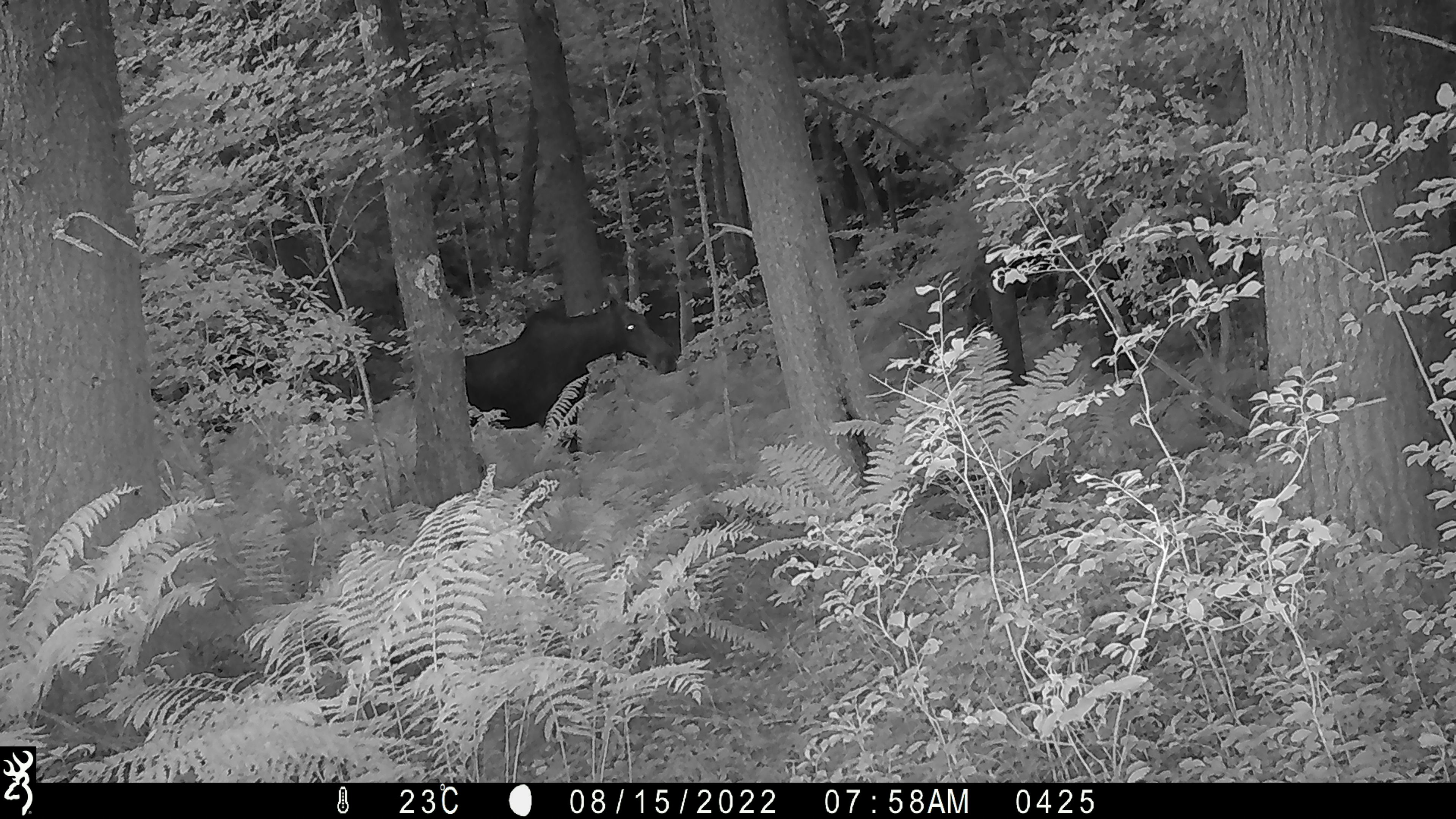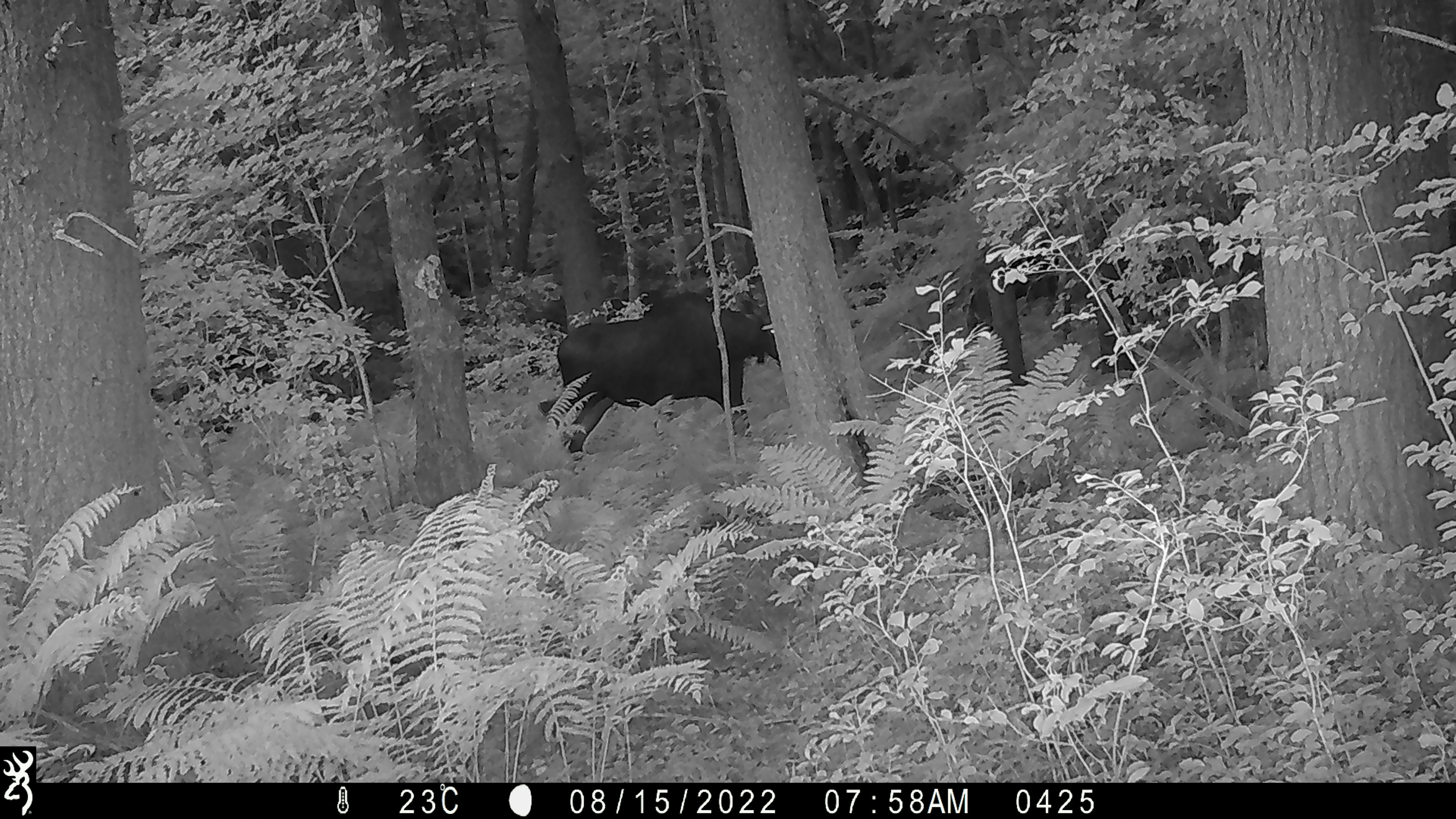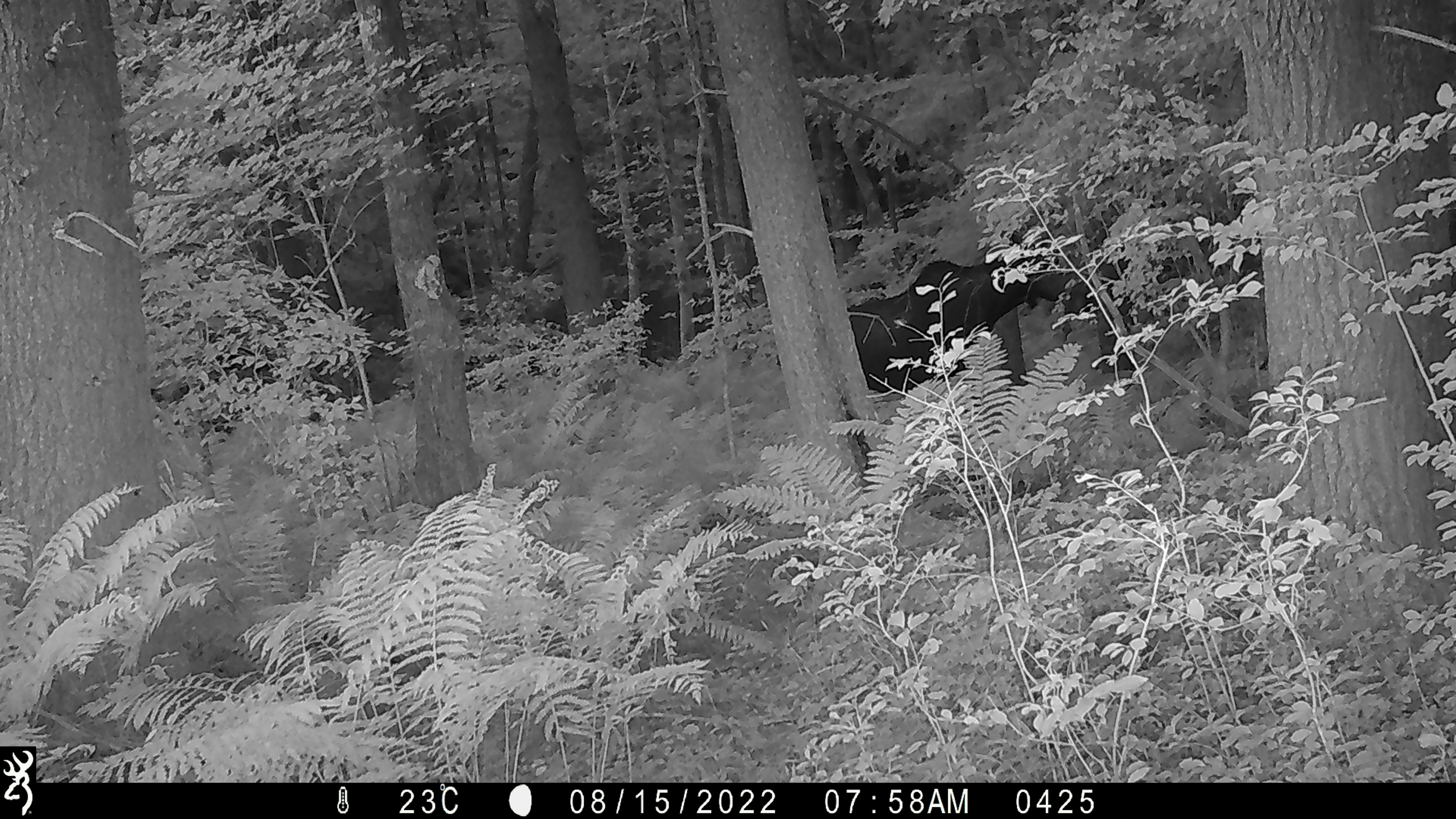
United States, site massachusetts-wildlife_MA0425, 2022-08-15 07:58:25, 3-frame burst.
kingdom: Animalia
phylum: Chordata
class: Mammalia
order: Artiodactyla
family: Cervidae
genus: Alces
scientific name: Alces alces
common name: moose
Moose (Alces alces).